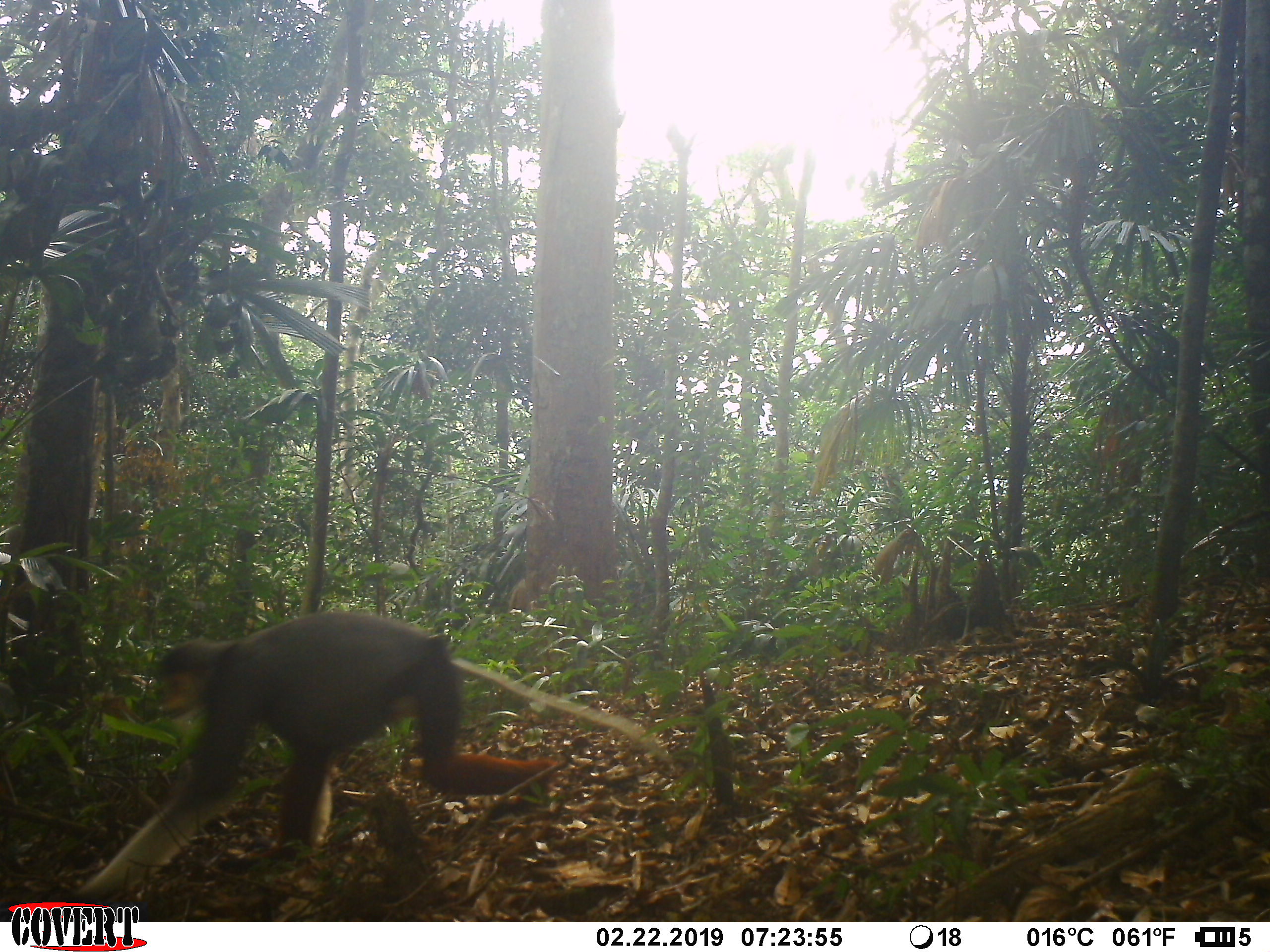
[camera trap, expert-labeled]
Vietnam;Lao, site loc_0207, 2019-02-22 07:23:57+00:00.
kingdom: Animalia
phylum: Chordata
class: Mammalia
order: Primates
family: Cercopithecidae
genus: Pygathrix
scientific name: Pygathrix nemaeus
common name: red-shanked douc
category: red shanked douc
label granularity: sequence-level